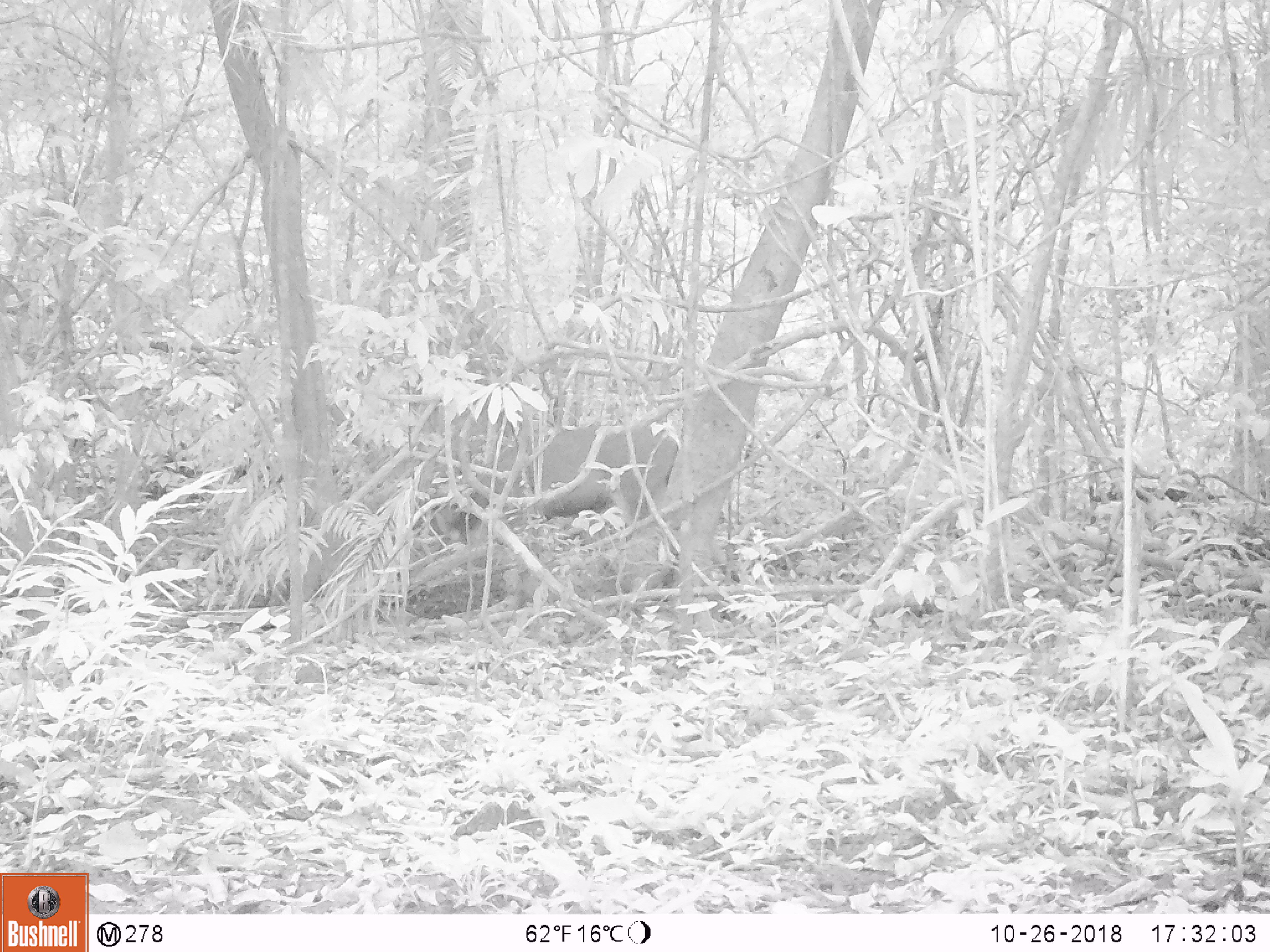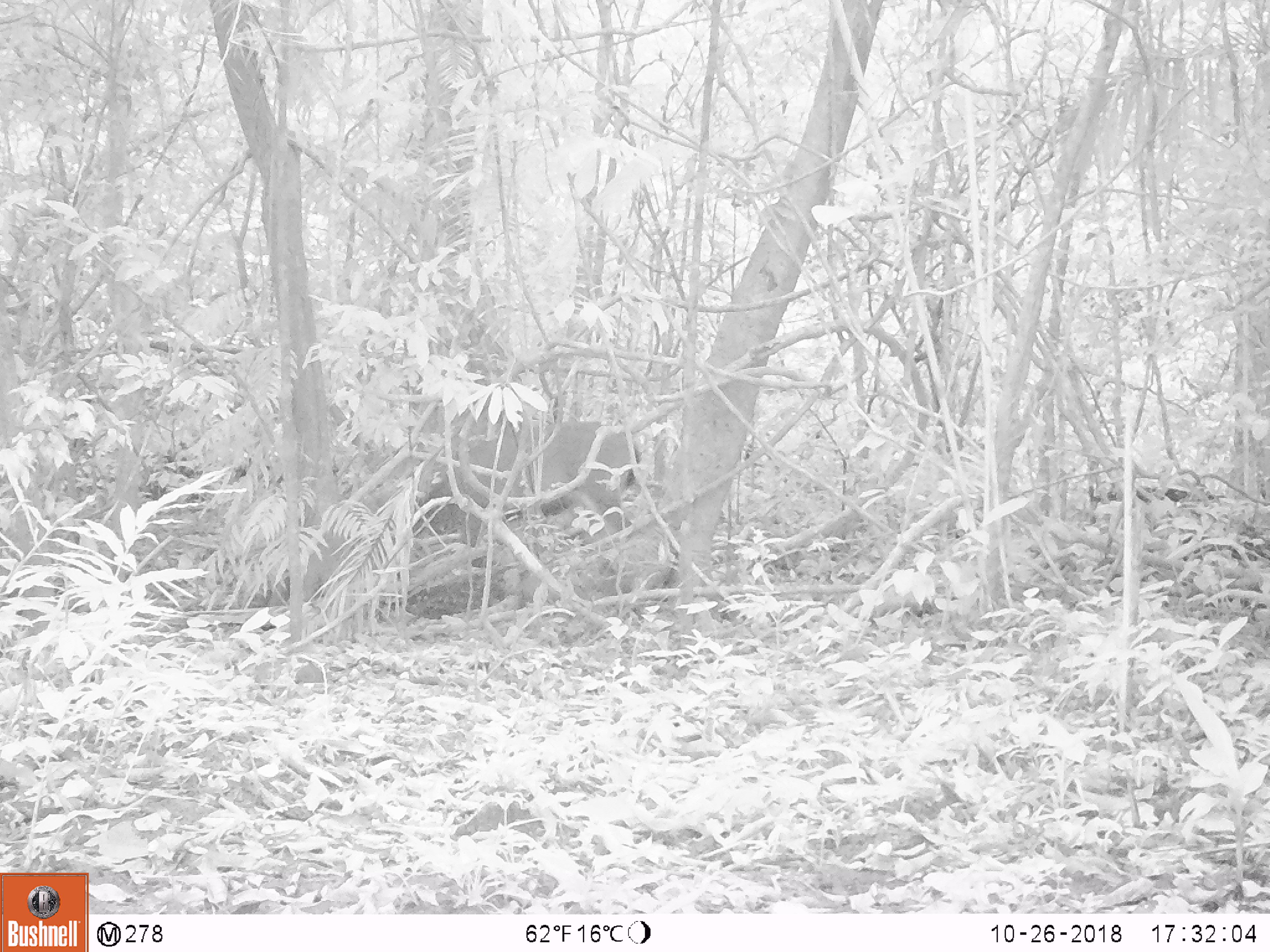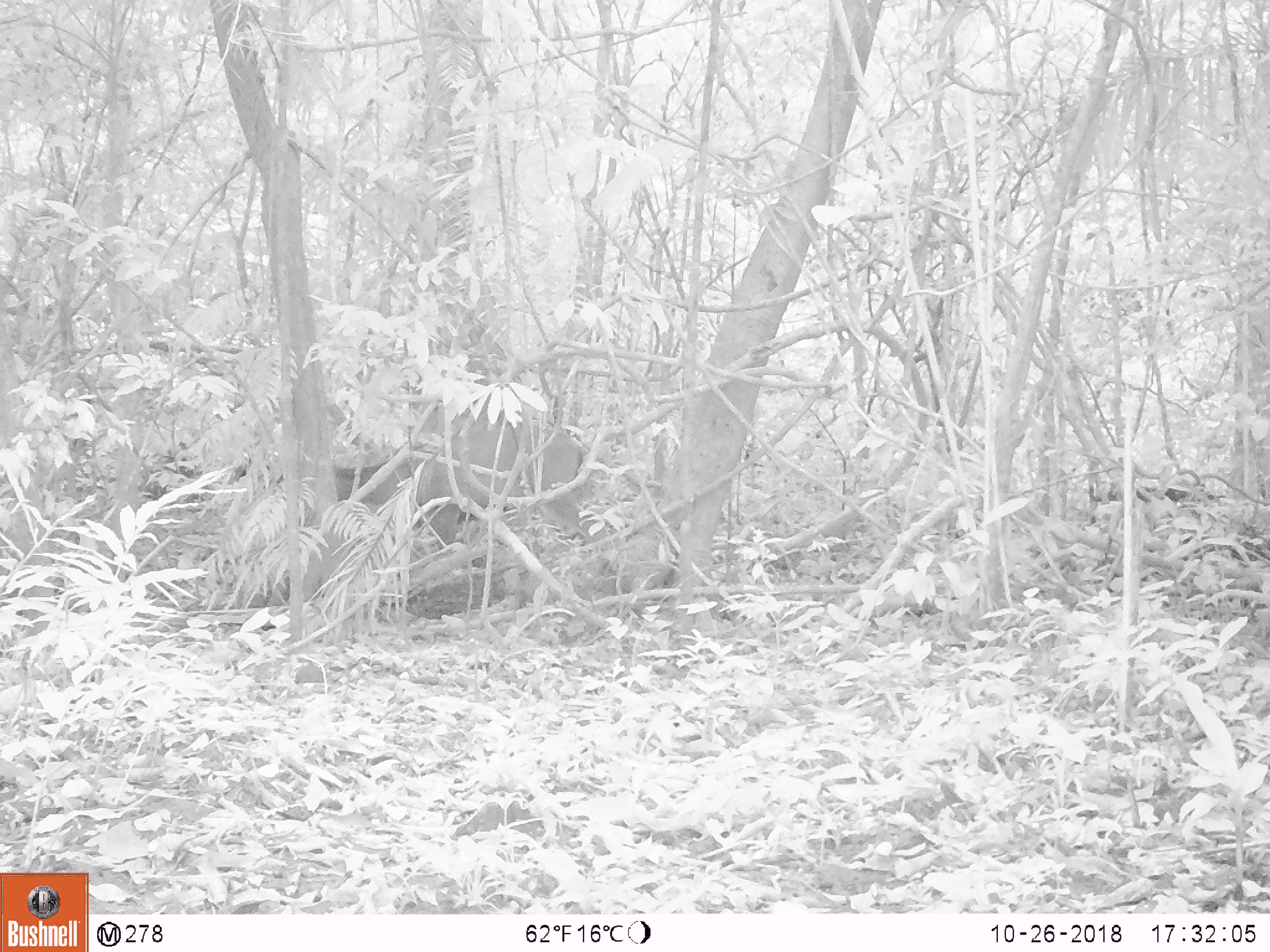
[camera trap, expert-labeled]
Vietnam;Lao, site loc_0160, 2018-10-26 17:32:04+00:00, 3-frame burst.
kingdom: Animalia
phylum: Chordata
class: Mammalia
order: Artiodactyla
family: Cervidae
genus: Rusa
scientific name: Rusa unicolor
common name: sambar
Sambar (Rusa unicolor). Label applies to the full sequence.